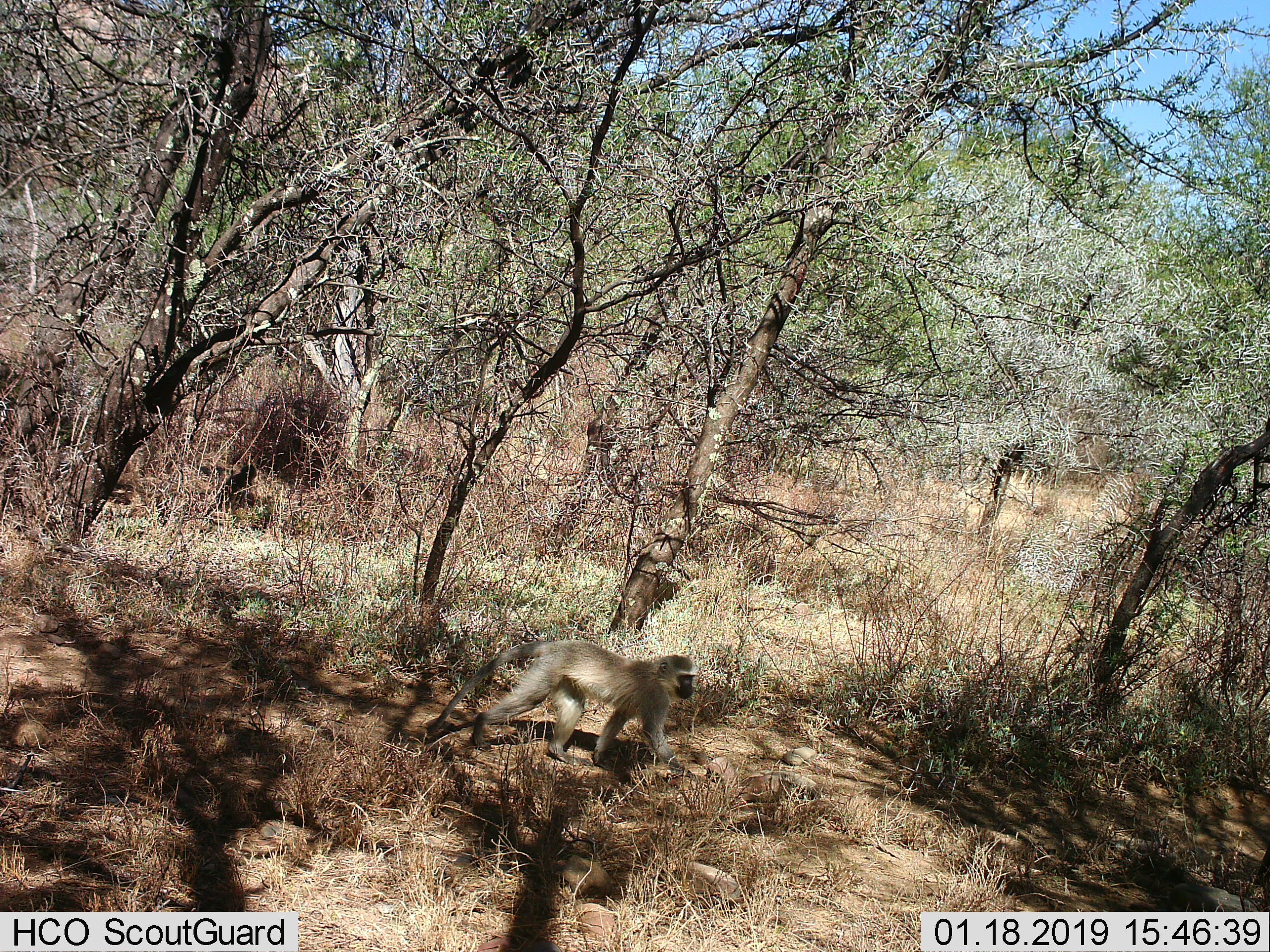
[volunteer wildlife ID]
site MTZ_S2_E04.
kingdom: Animalia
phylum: Chordata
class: Mammalia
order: Primates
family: Cercopithecidae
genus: Chlorocebus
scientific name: Chlorocebus pygerythrus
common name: vervet monkey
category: monkeyvervet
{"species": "monkeyvervet (vervet monkey) (Chlorocebus pygerythrus)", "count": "1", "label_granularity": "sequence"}